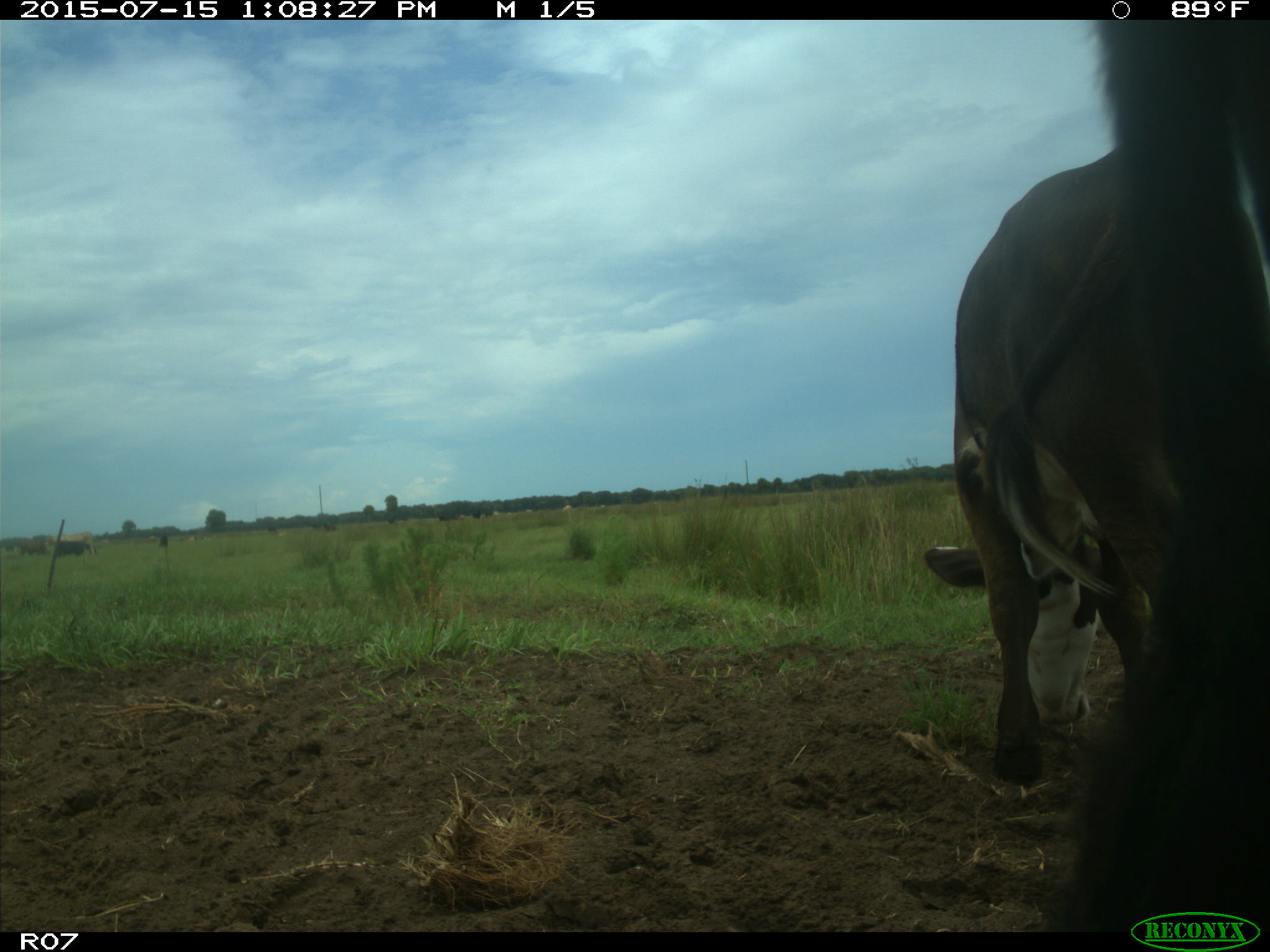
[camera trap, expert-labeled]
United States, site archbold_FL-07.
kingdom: Animalia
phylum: Chordata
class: Mammalia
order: Artiodactyla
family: Bovidae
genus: Bos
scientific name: Bos taurus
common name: domestic cow